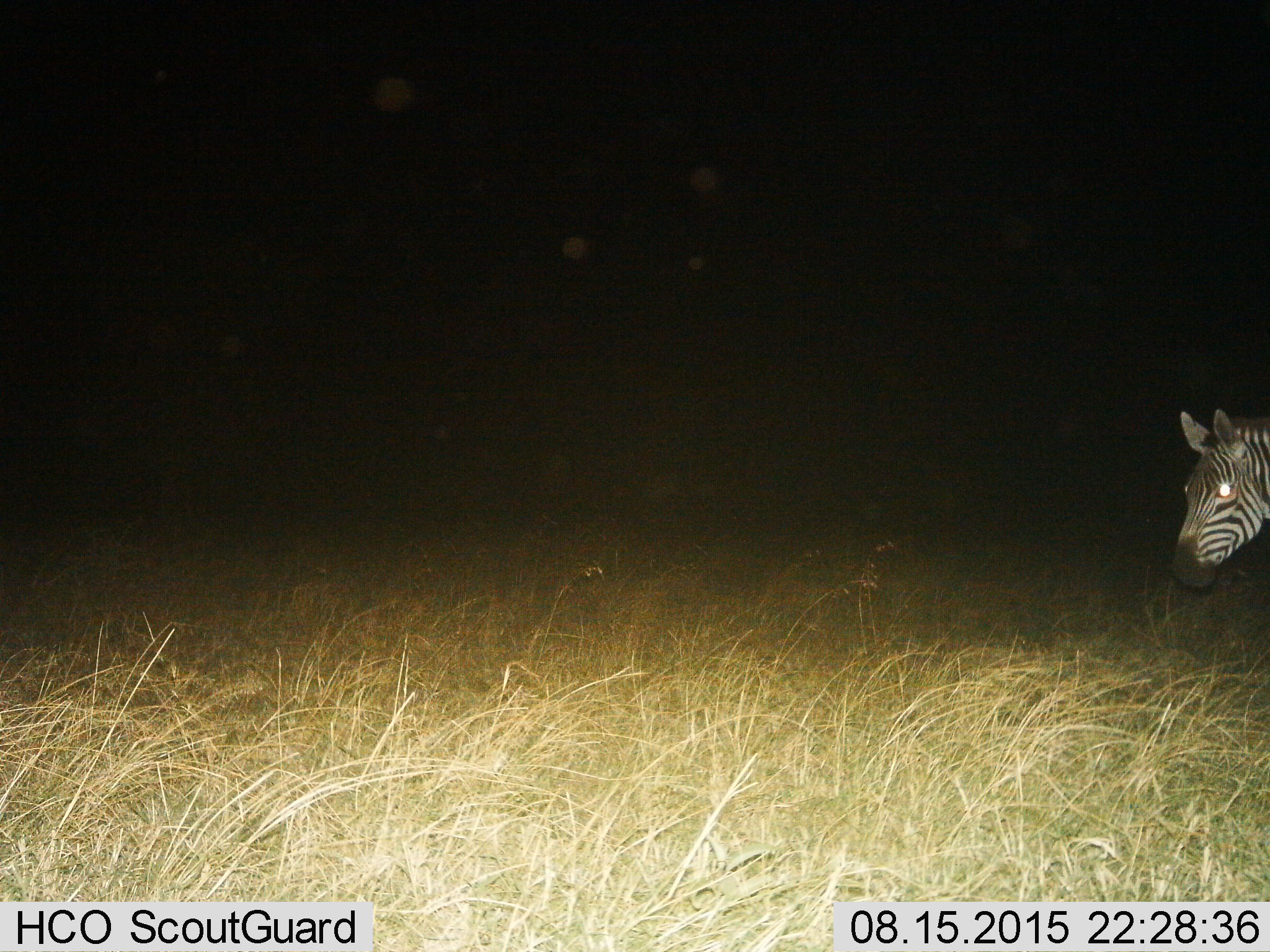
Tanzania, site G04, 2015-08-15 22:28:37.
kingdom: Animalia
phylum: Chordata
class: Mammalia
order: Perissodactyla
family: Equidae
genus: Equus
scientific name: Equus quagga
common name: plains zebra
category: zebra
Zebra (plains zebra) (Equus quagga), count 1. Behavior (volunteer vote fractions): standing 84%, resting 0%, moving 16%, interacting 0%. Young present (vote fraction): 0%. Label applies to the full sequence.